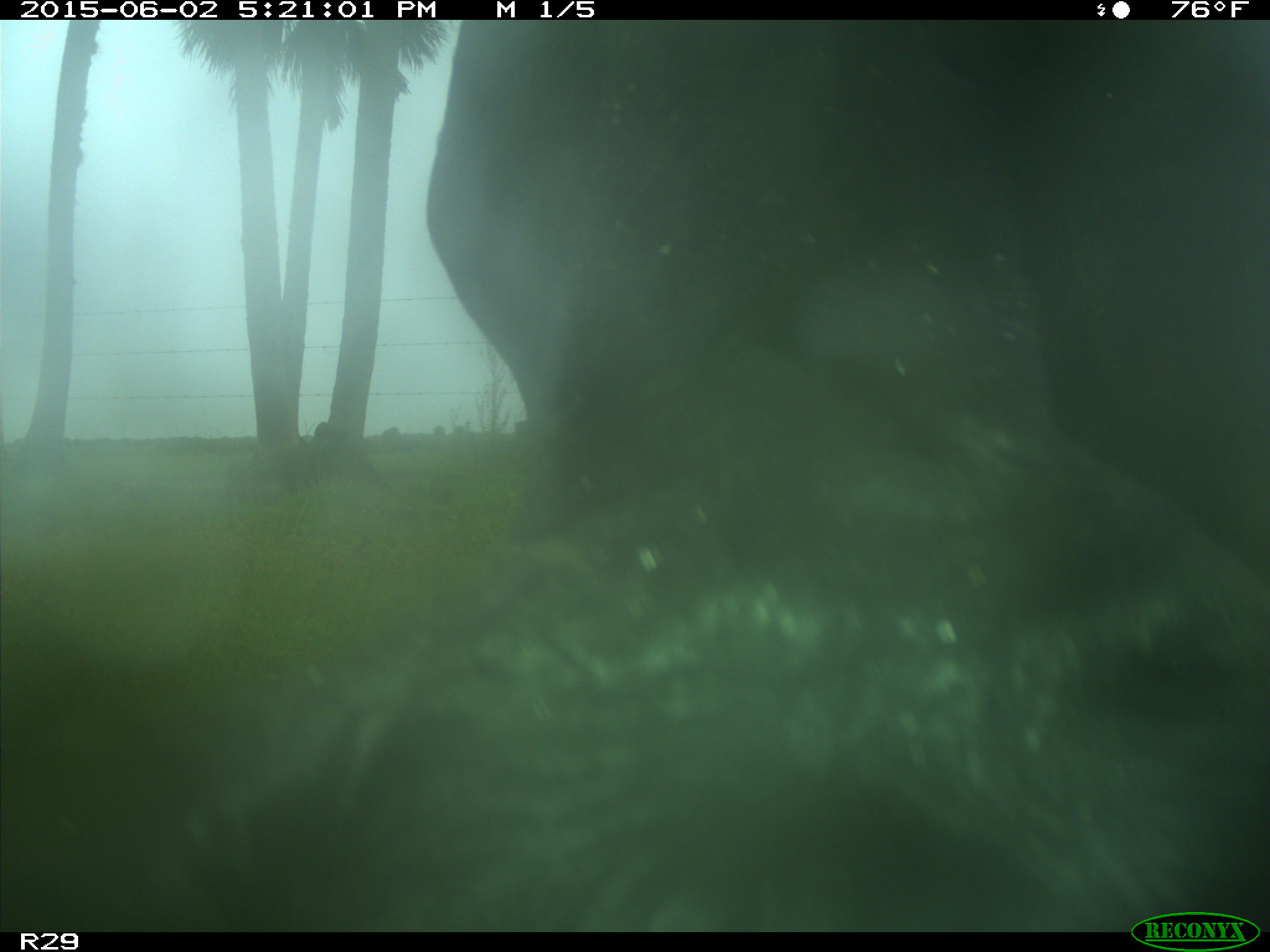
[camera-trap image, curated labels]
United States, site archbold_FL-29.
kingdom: Animalia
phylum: Chordata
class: Mammalia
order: Artiodactyla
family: Bovidae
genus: Bos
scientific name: Bos taurus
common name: domestic cow